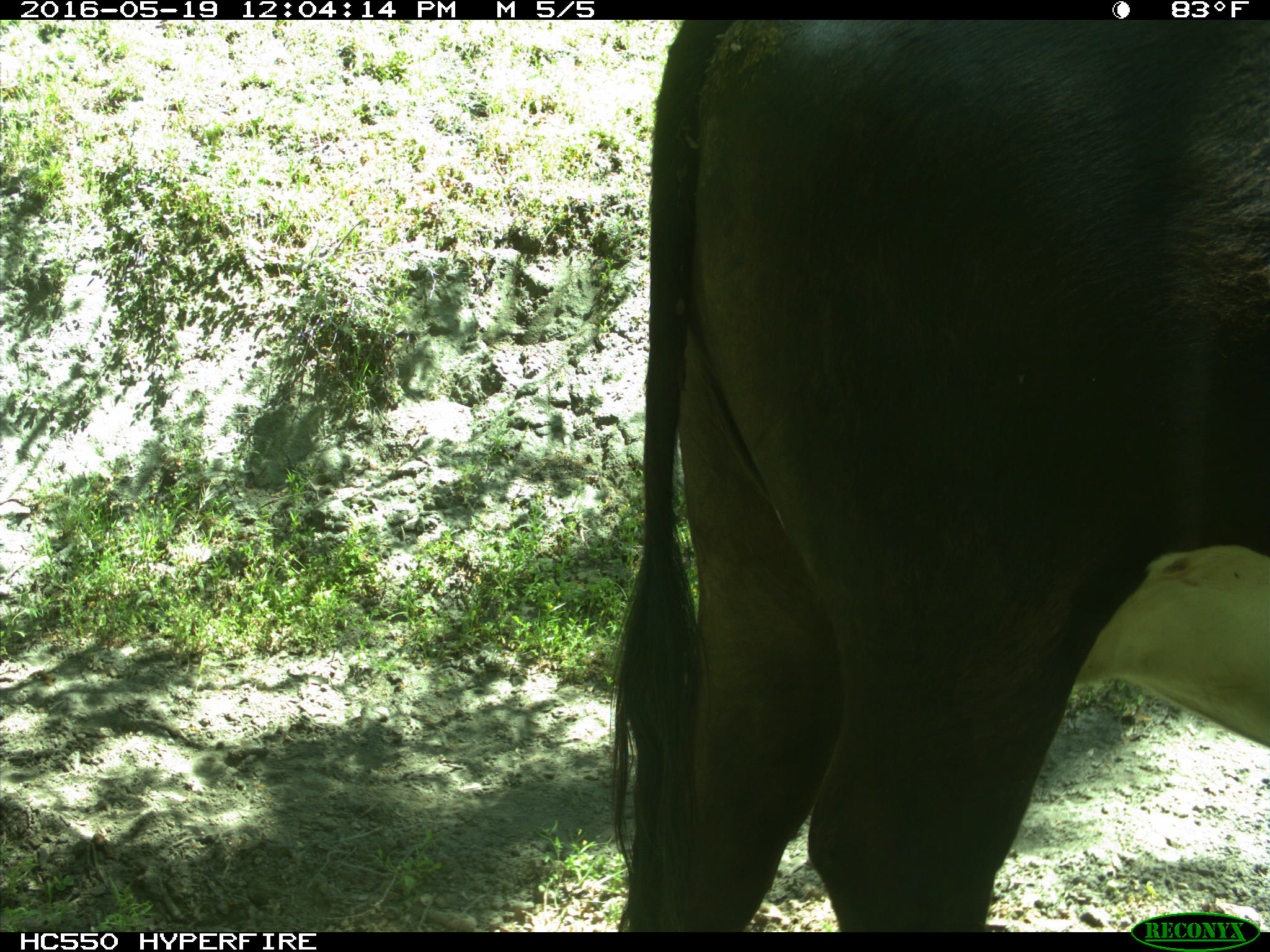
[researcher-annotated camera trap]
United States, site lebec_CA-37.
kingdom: Animalia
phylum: Chordata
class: Mammalia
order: Artiodactyla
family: Bovidae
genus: Bos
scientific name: Bos taurus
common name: domestic cow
Bos taurus (domestic cow).